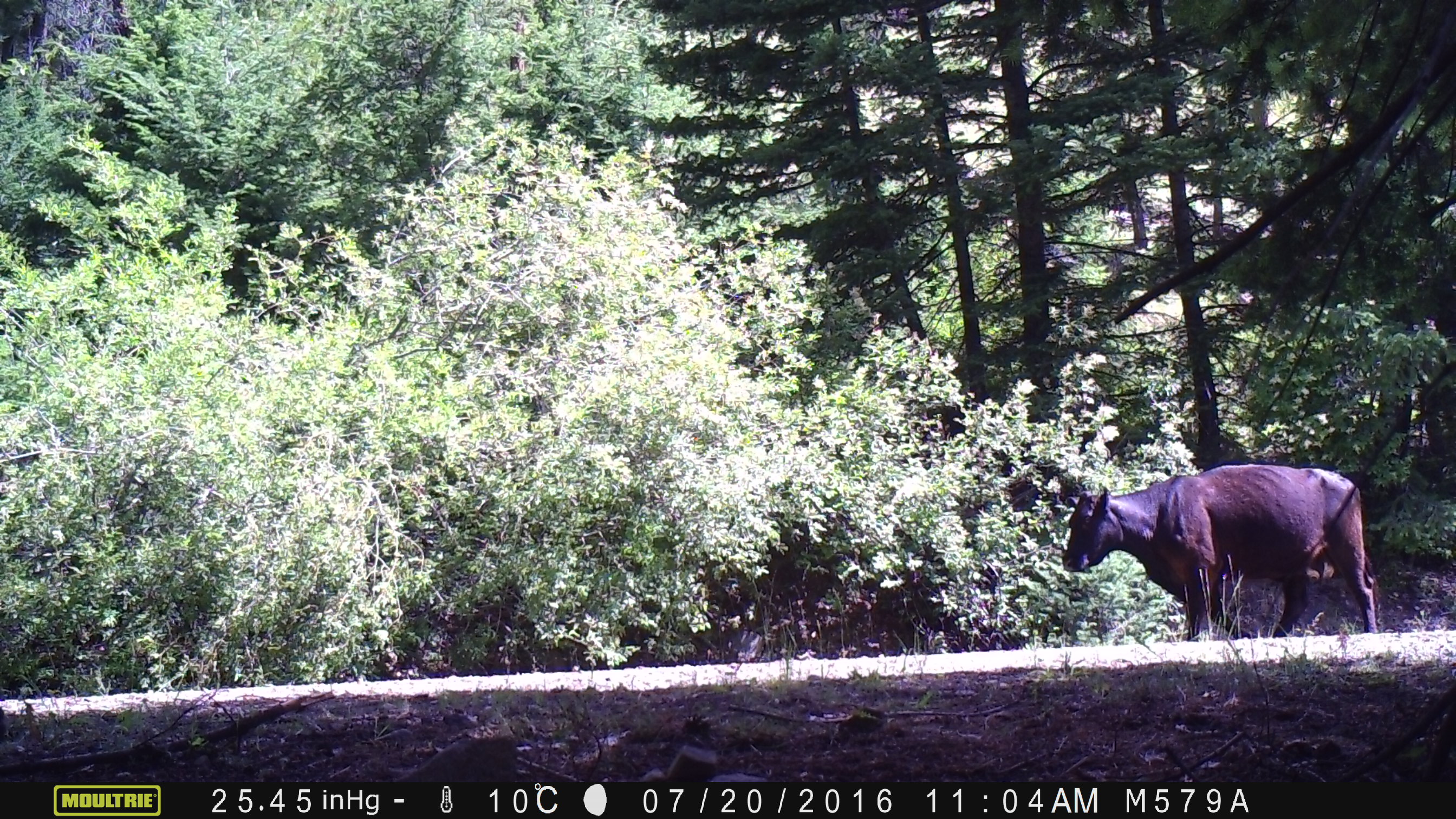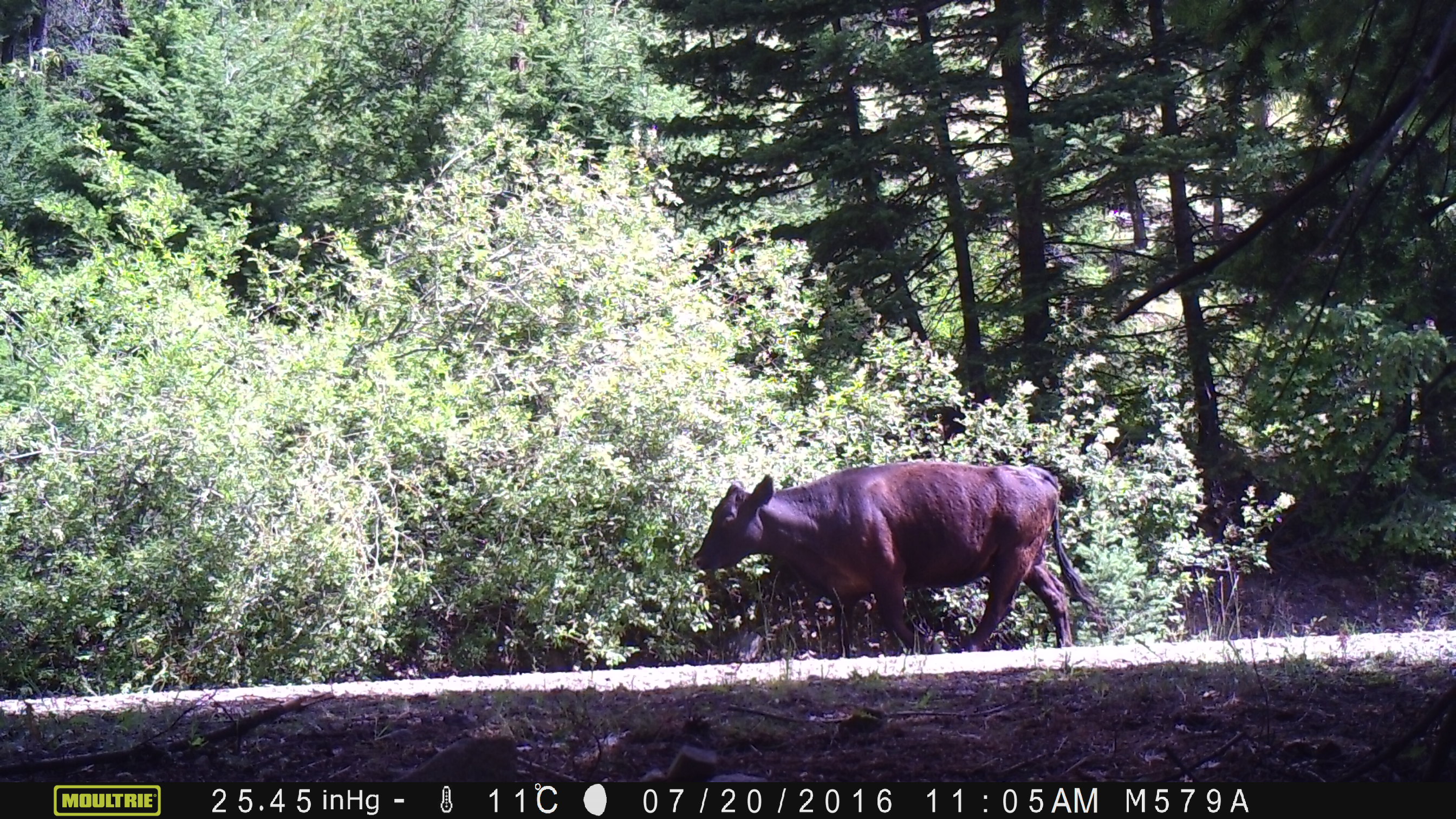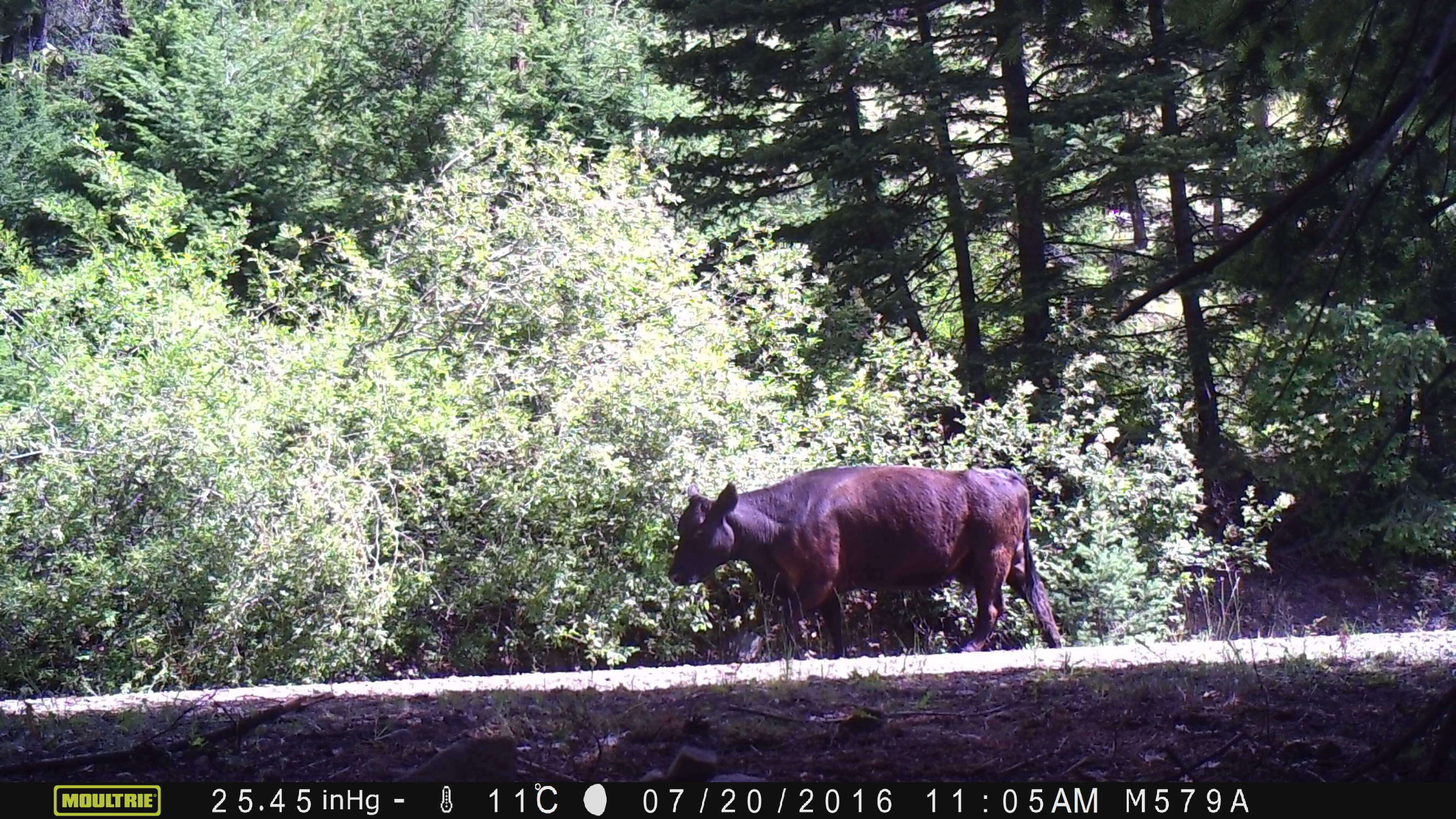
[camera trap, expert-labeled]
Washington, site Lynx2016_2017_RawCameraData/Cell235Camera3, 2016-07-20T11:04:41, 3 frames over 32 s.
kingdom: Animalia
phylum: Chordata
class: Mammalia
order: Artiodactyla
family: Bovidae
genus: Bos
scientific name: Bos taurus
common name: domestic cattle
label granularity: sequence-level